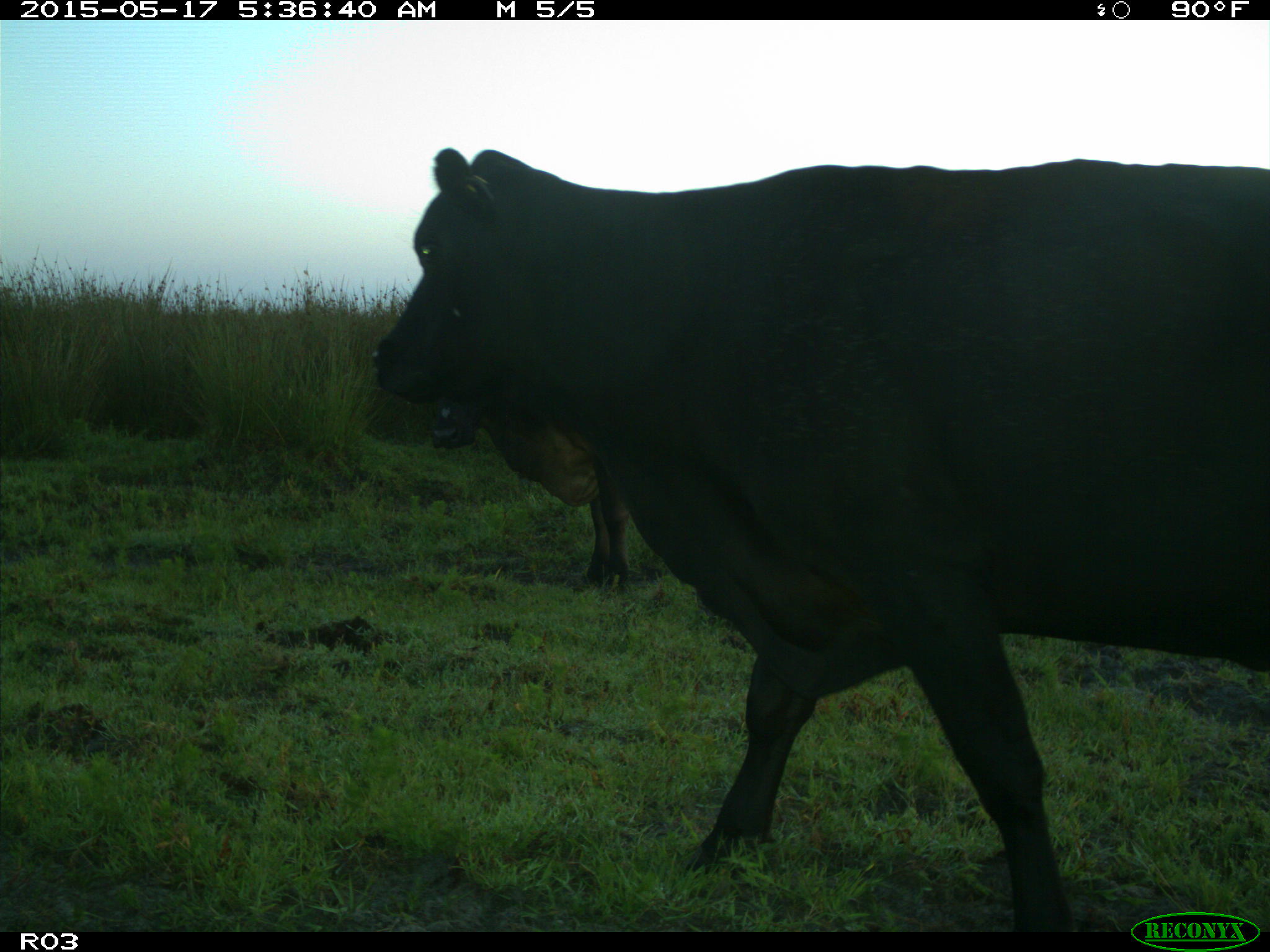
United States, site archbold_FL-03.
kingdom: Animalia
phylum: Chordata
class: Mammalia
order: Artiodactyla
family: Bovidae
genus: Bos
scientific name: Bos taurus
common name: domestic cow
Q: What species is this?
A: Bos taurus (domestic cow).